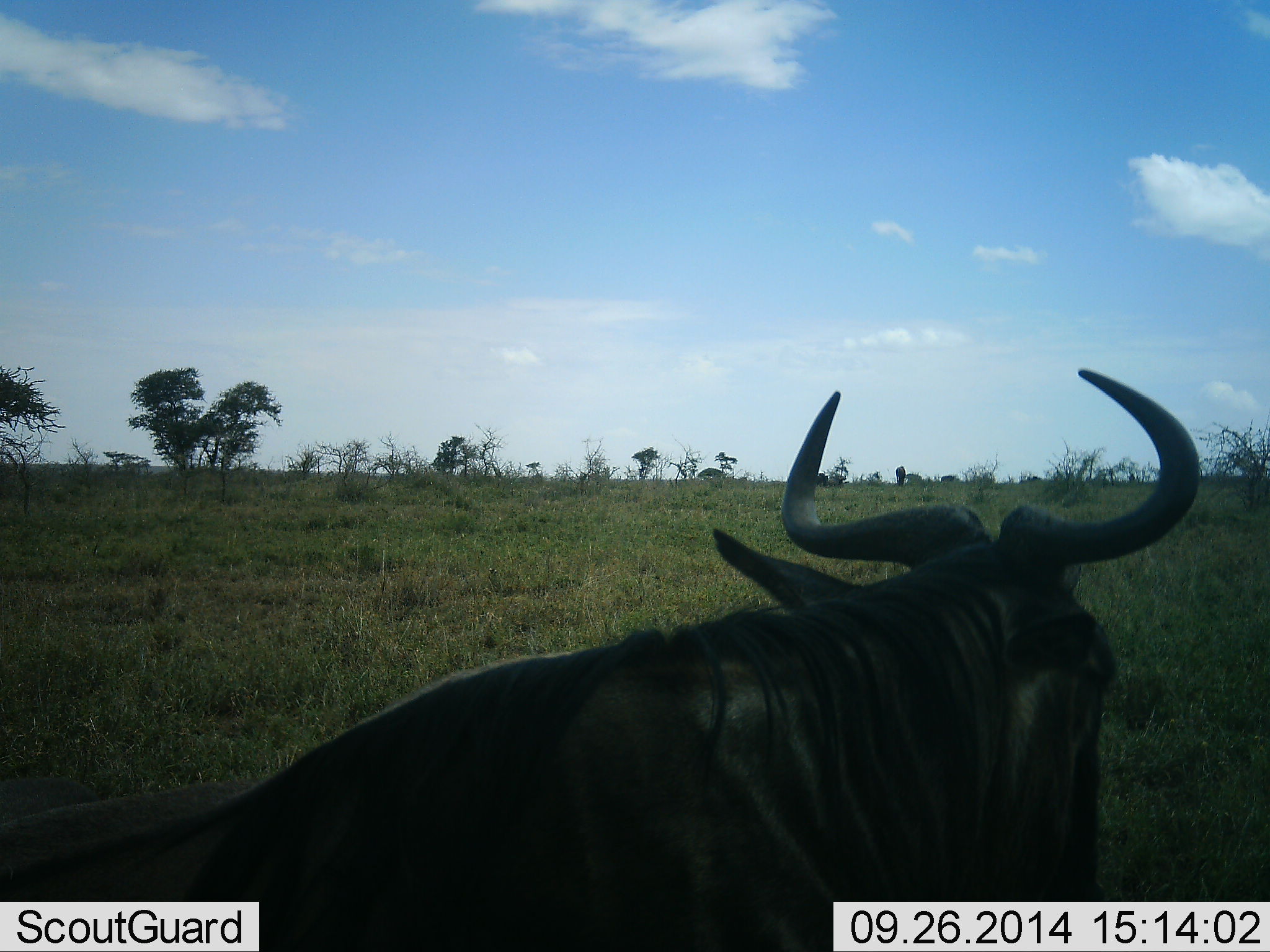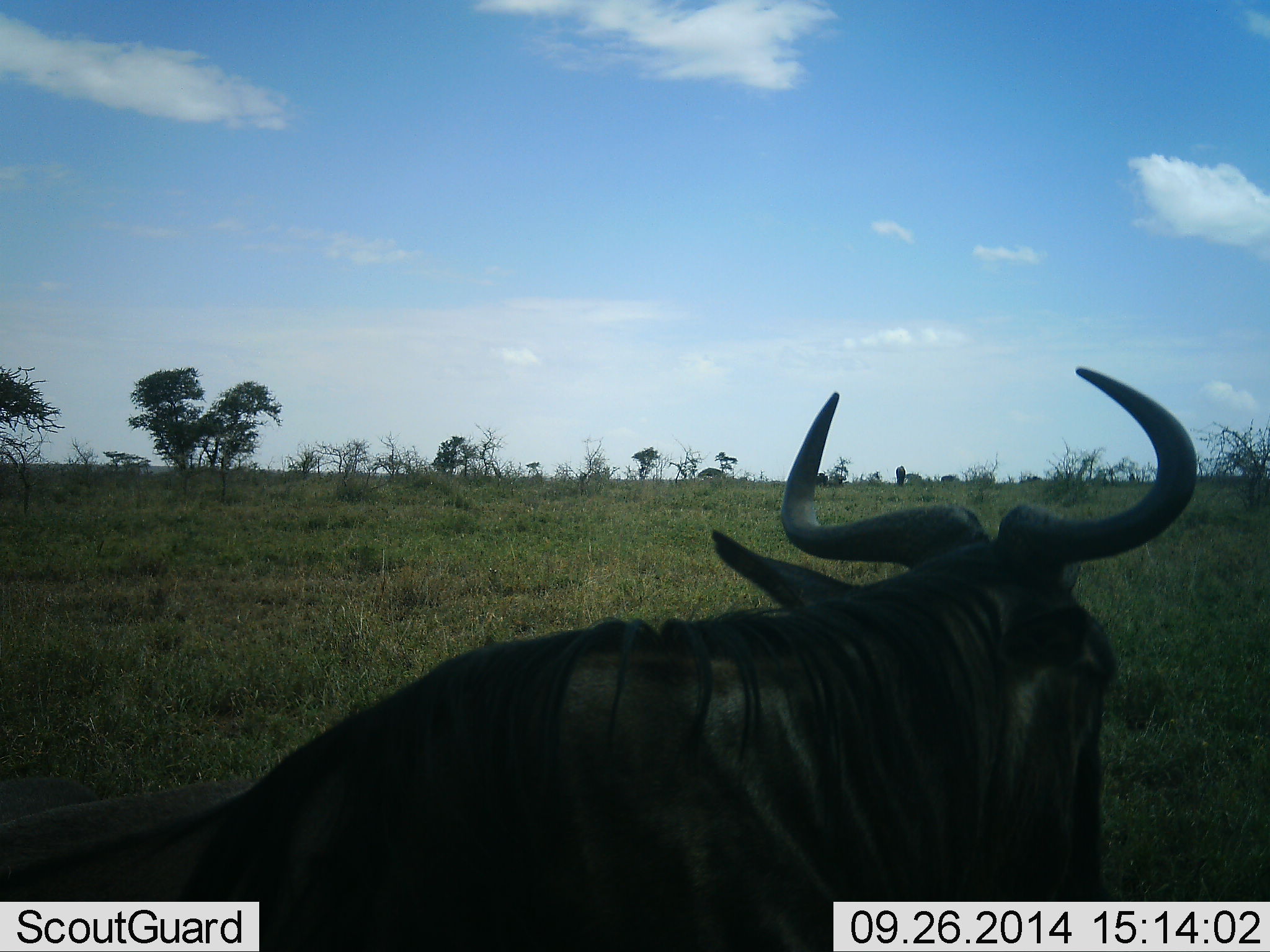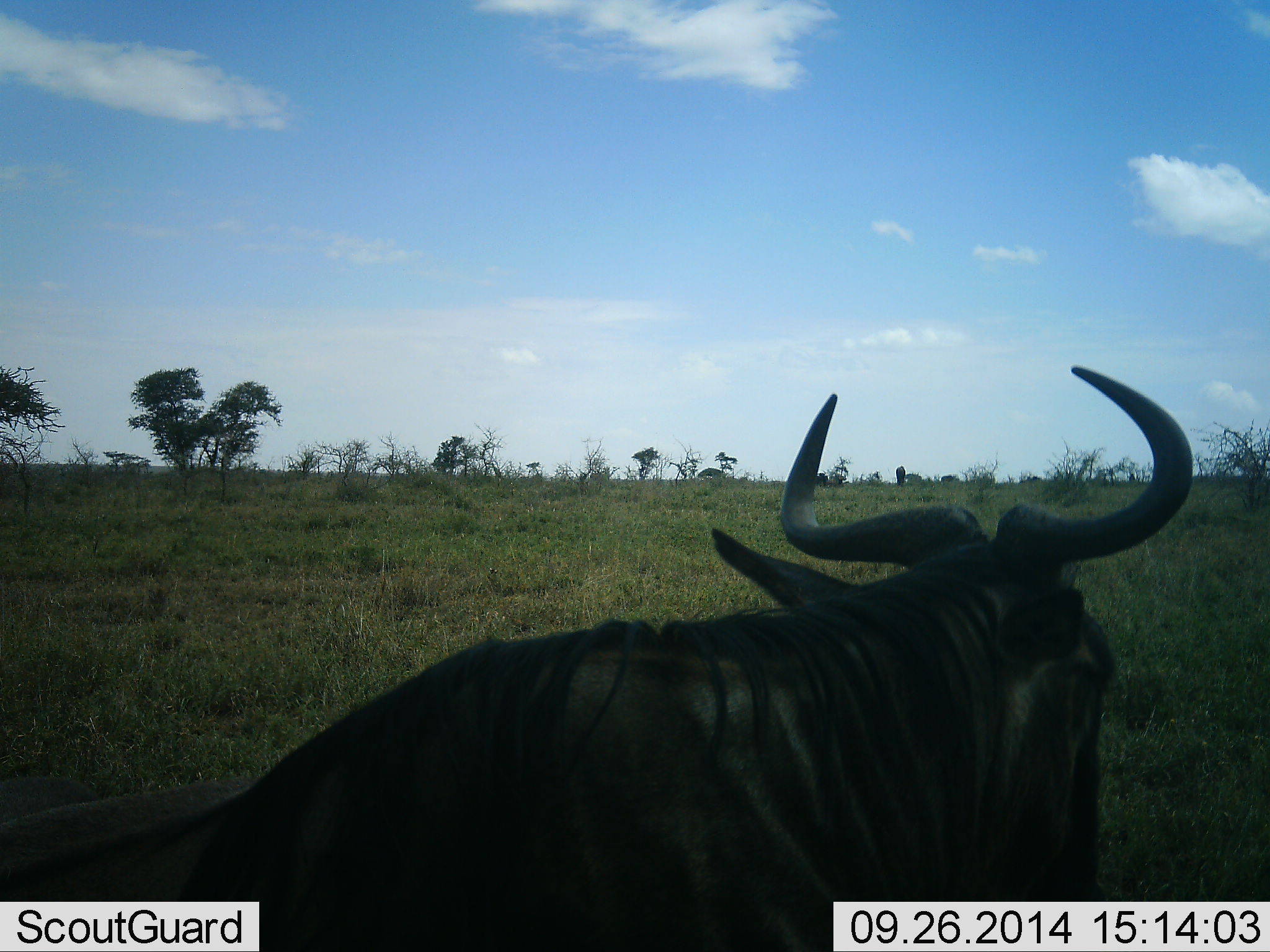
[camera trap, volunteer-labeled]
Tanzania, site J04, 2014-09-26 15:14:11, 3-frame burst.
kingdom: Animalia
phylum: Chordata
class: Mammalia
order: Artiodactyla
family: Bovidae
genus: Connochaetes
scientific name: Connochaetes taurinus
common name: blue wildebeest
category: wildebeest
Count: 1.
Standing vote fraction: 40%.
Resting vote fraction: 50%.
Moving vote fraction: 10%.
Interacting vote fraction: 0%.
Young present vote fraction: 0%.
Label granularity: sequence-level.